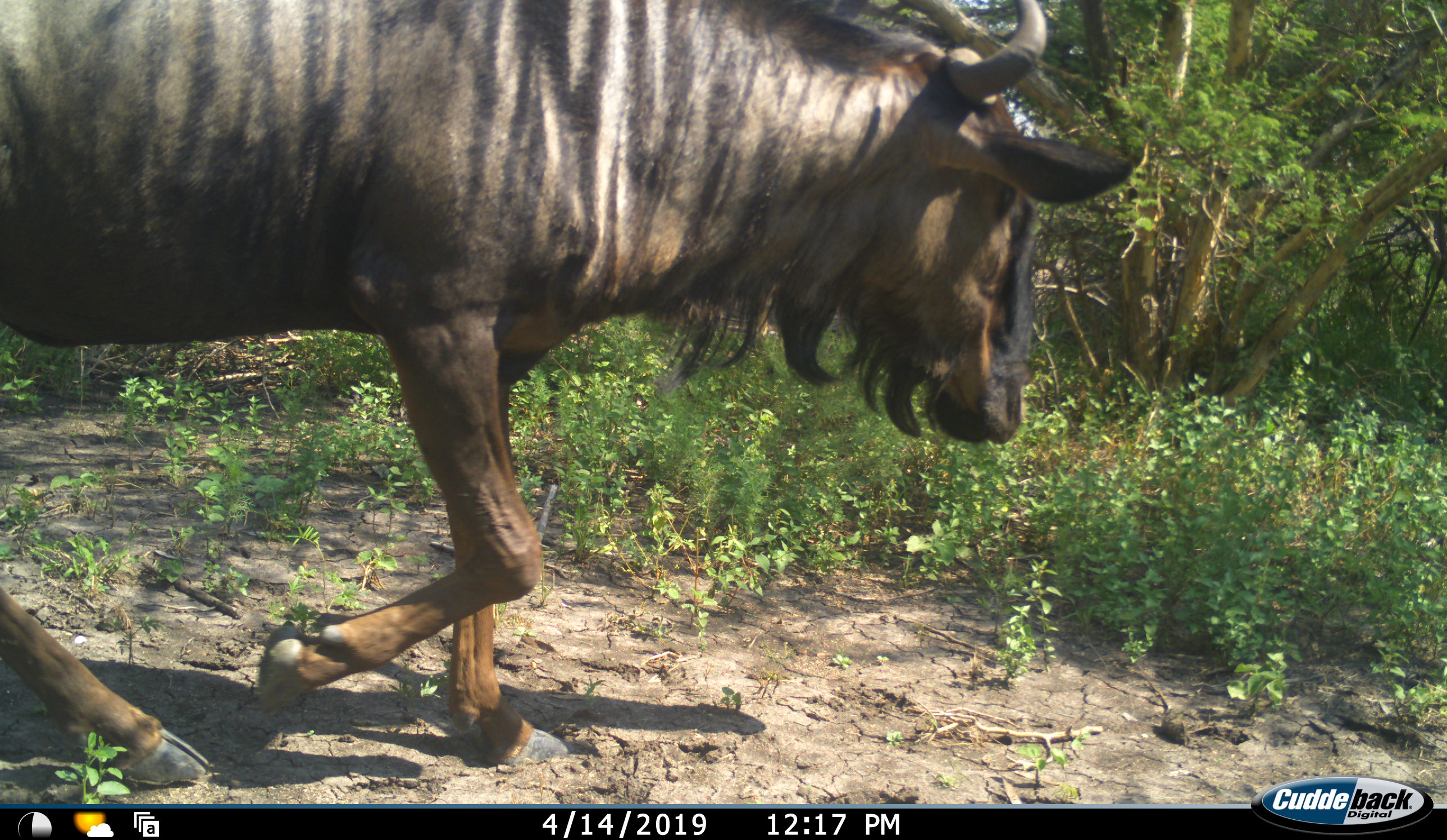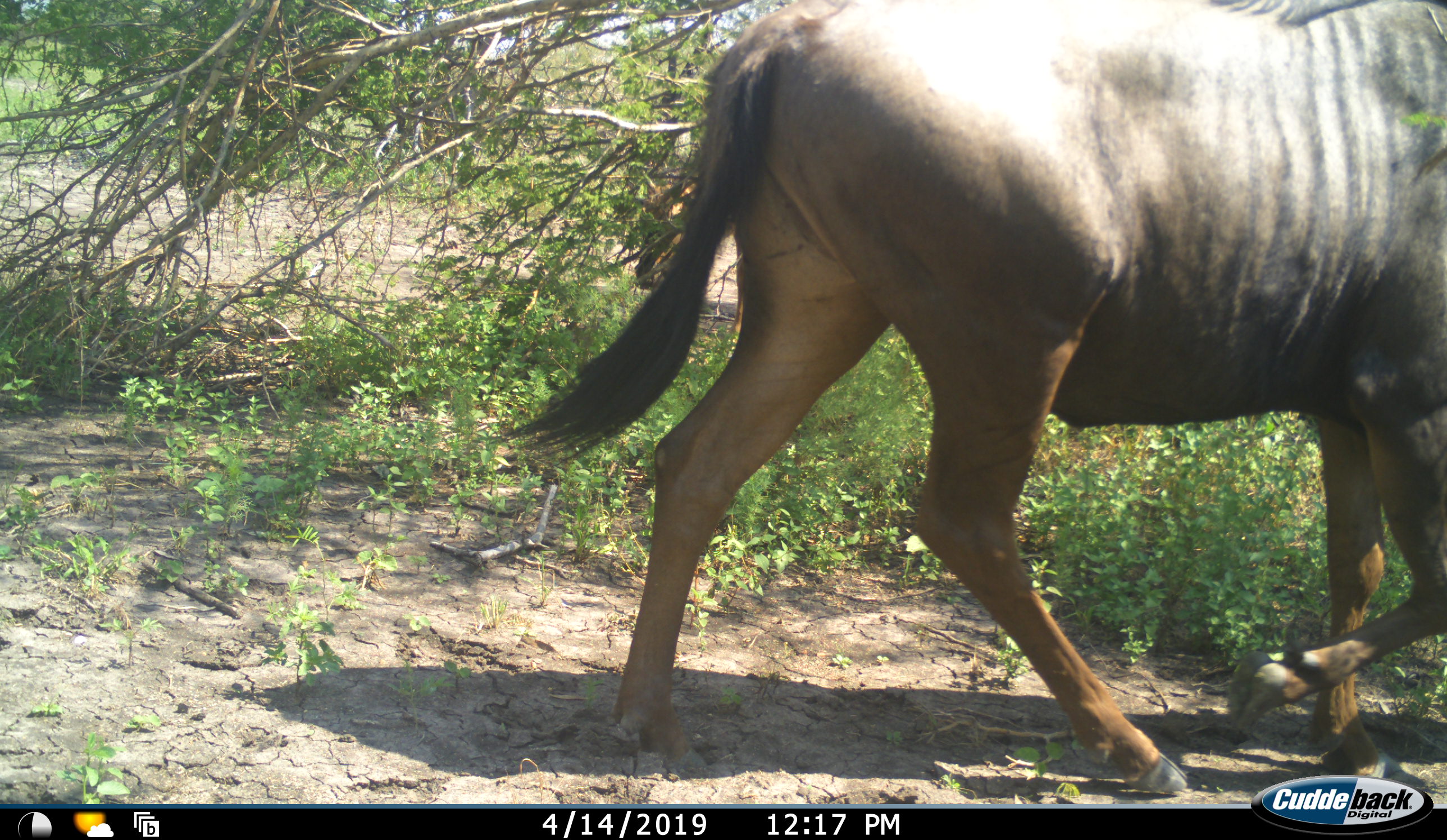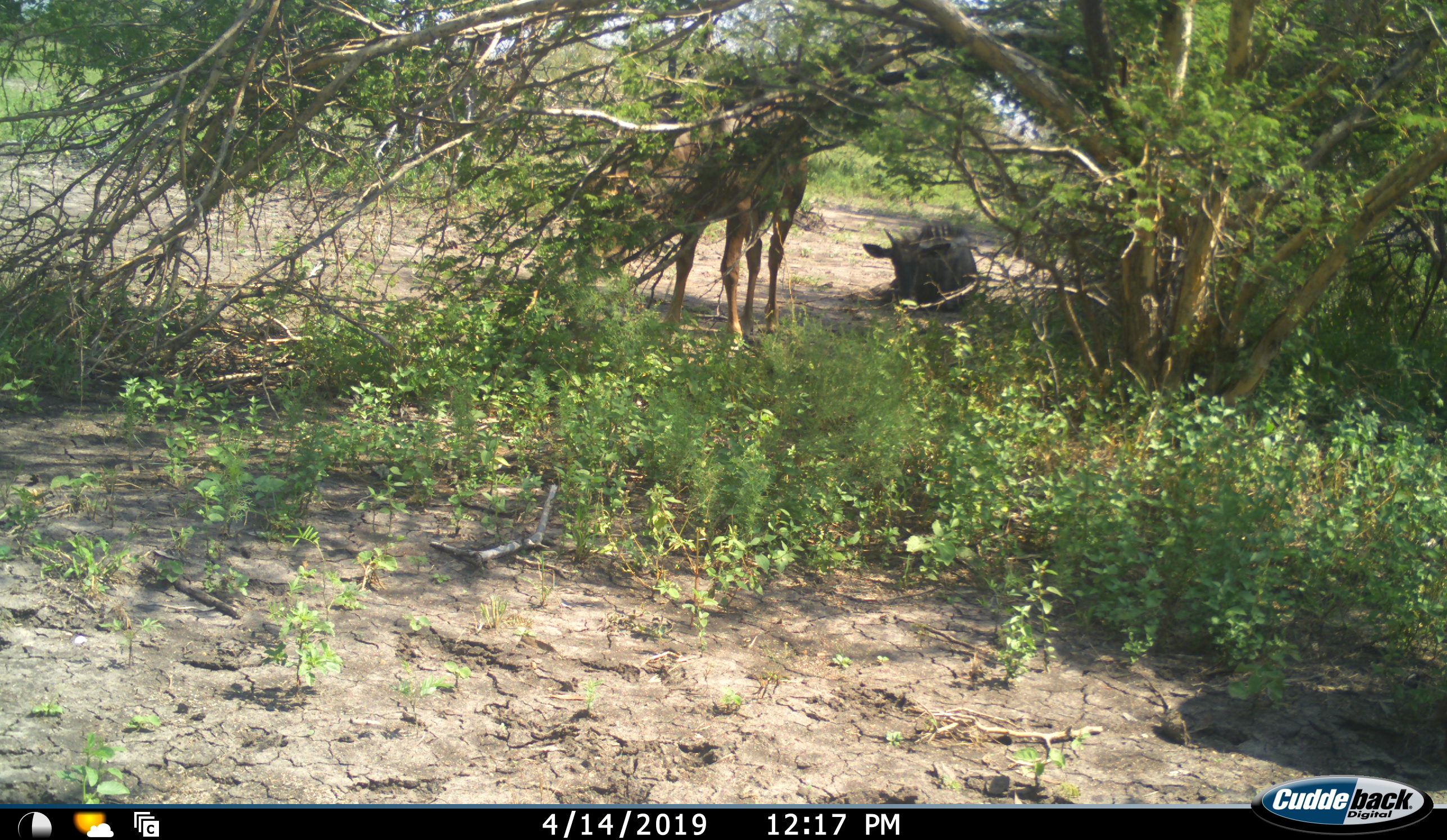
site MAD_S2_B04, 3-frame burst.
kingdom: Animalia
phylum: Chordata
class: Mammalia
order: Artiodactyla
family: Bovidae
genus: Connochaetes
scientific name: Connochaetes taurinus taurinus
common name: blue wildebeest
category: wildebeestblue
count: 2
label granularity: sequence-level